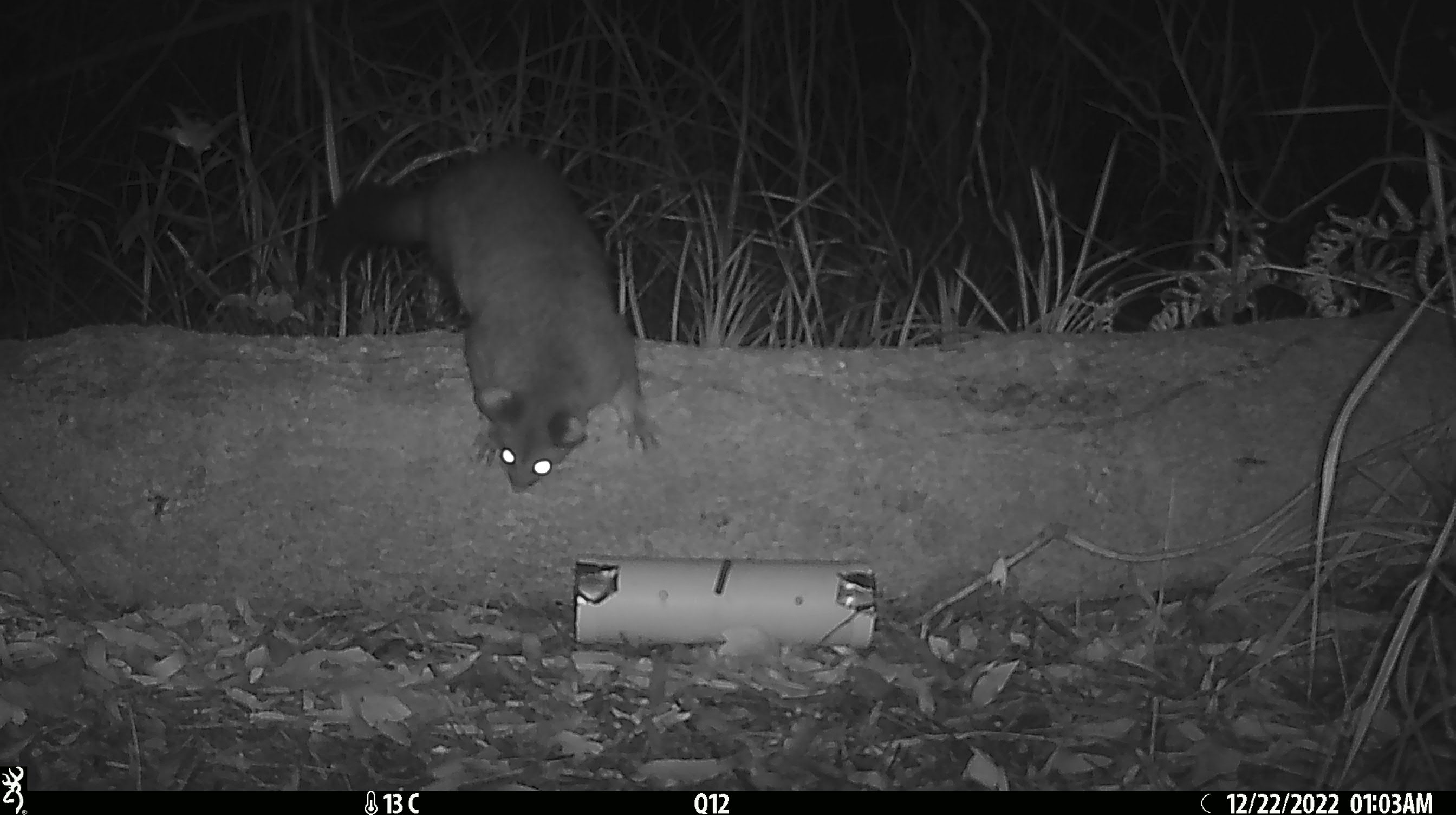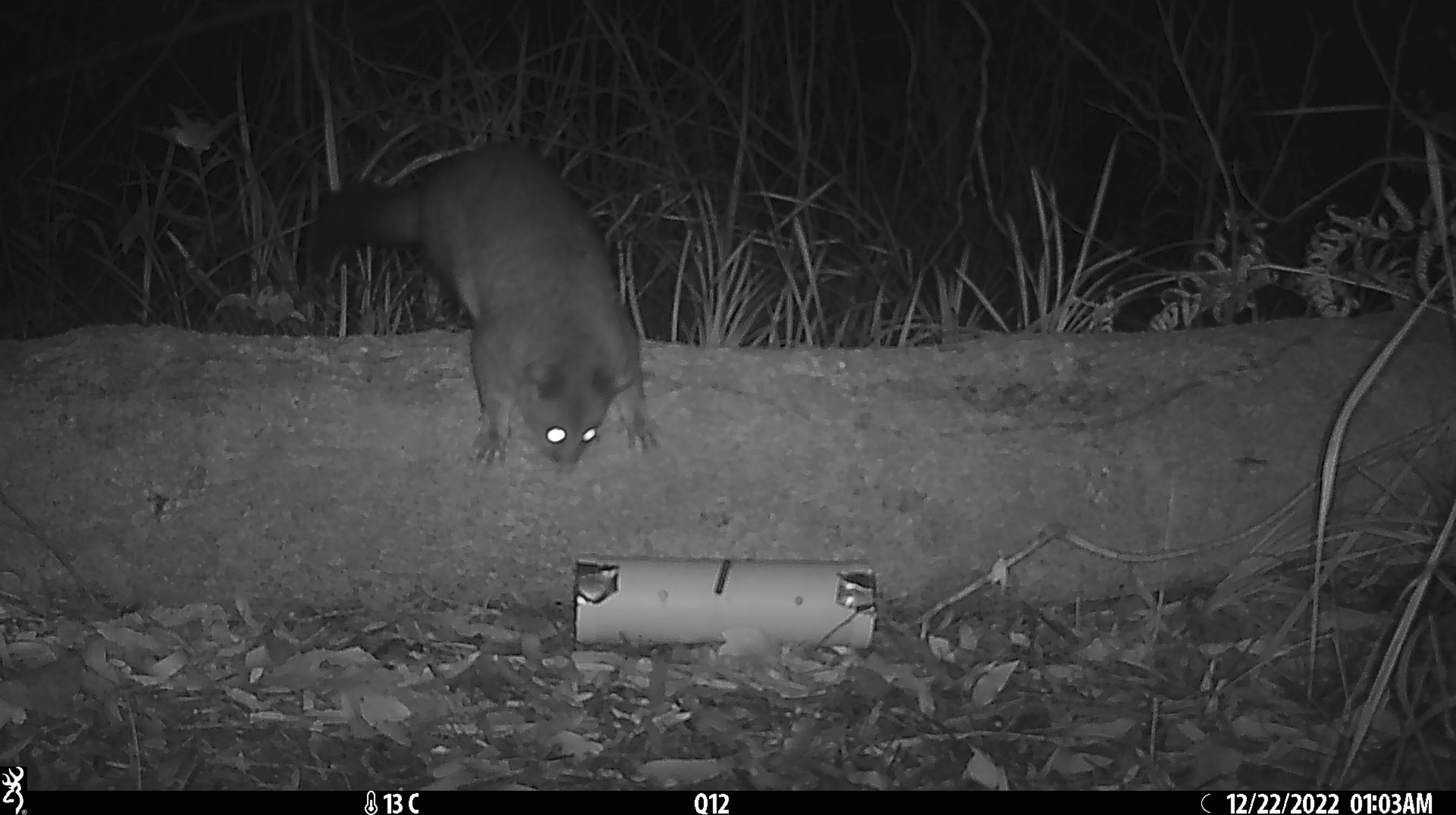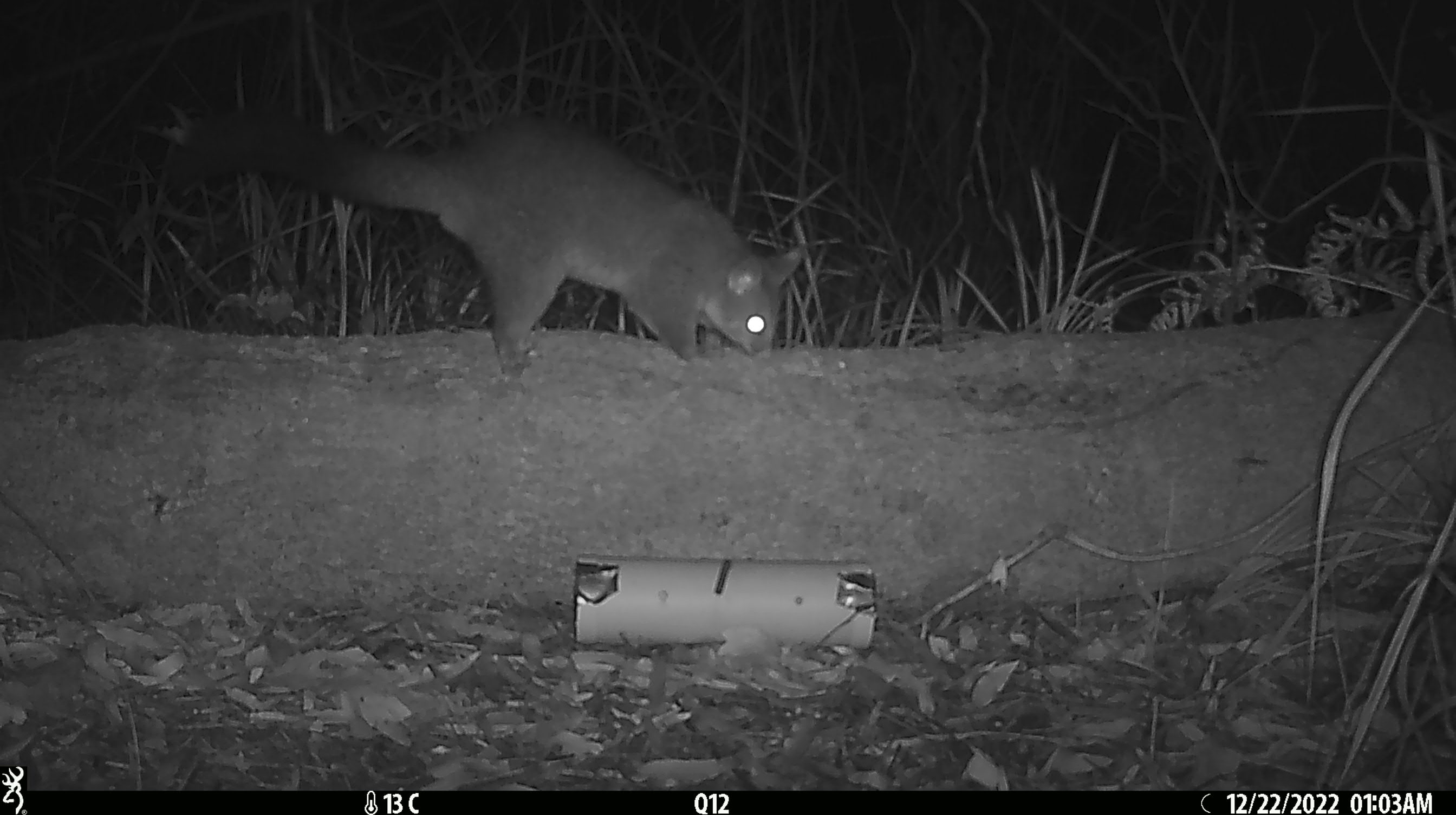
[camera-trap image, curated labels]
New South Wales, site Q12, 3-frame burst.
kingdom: Animalia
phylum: Chordata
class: Mammalia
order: Diprotodontia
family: Phalangeridae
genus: Trichosurus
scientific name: Trichosurus vulpecula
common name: common brushtail possum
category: possum